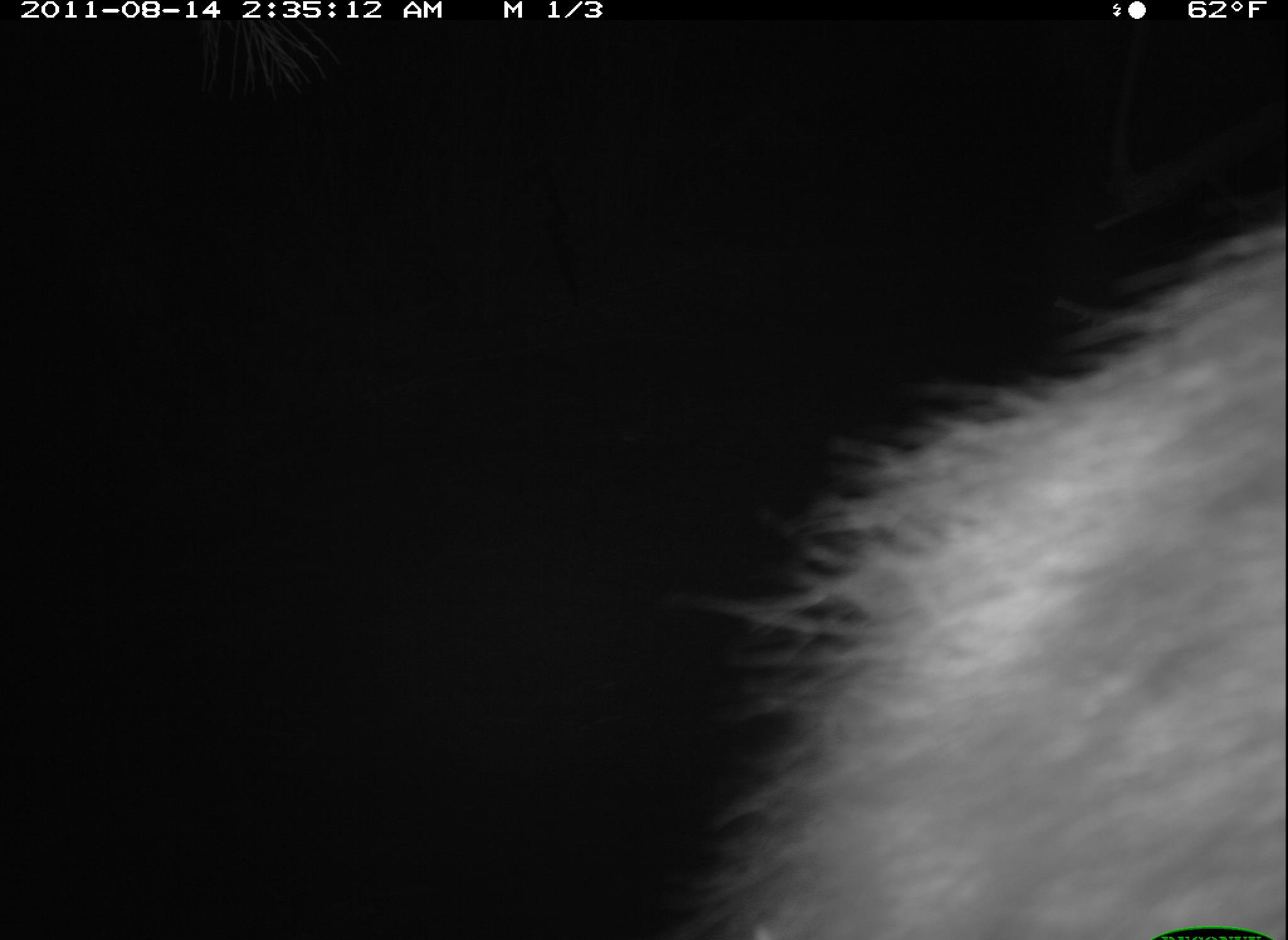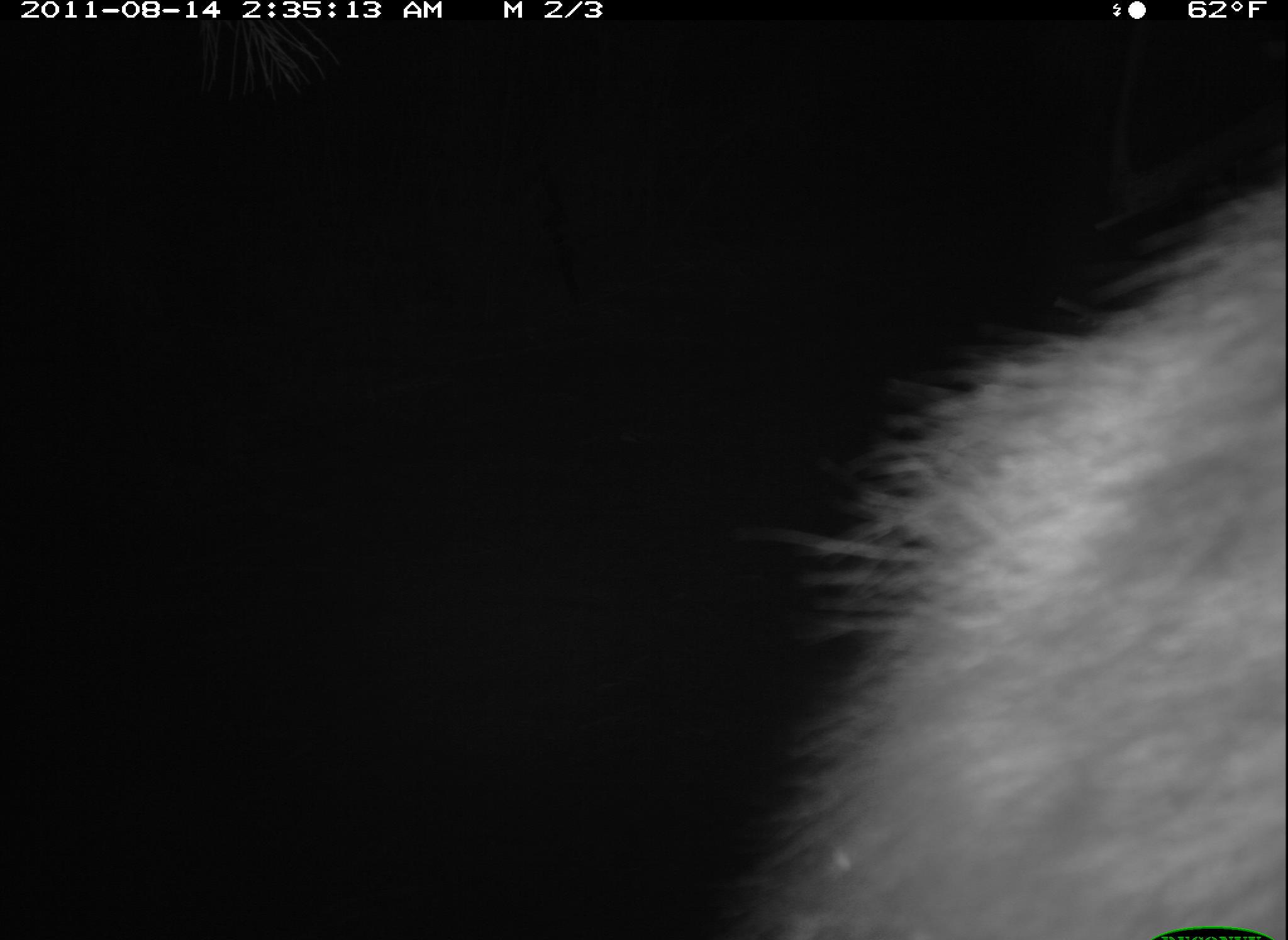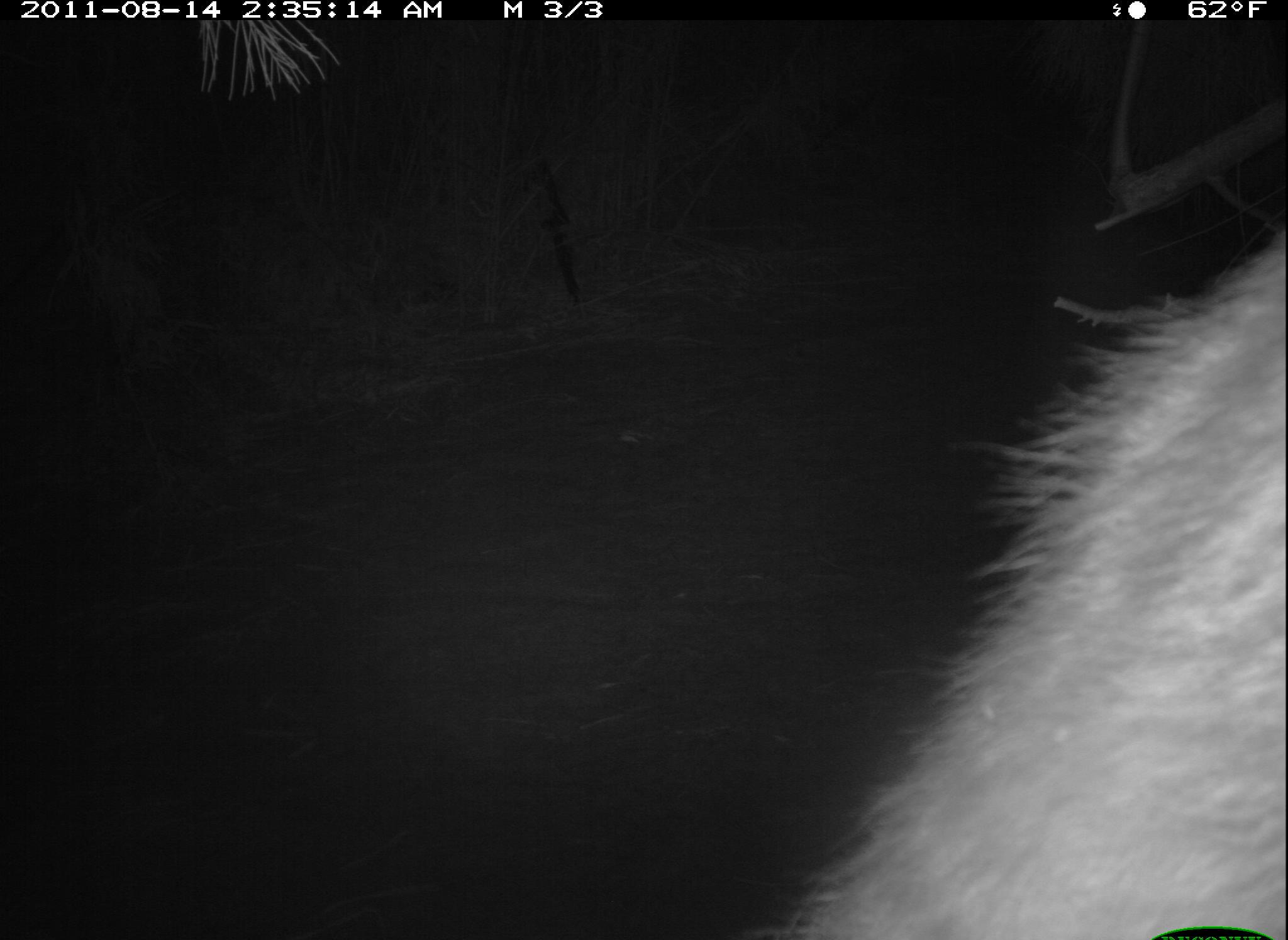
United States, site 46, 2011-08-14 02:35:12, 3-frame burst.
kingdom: Animalia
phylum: Chordata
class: Mammalia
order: Carnivora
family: Procyonidae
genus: Procyon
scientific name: Procyon lotor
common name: raccoon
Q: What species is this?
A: Raccoon (Procyon lotor).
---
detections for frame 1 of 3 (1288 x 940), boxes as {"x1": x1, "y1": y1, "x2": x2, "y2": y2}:
raccoon: {"x1": 686, "y1": 213, "x2": 1285, "y2": 937}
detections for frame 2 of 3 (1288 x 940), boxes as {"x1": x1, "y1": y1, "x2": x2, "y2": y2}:
raccoon: {"x1": 752, "y1": 166, "x2": 1277, "y2": 940}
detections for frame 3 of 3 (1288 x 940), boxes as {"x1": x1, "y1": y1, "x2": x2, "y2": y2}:
raccoon: {"x1": 741, "y1": 227, "x2": 1286, "y2": 937}